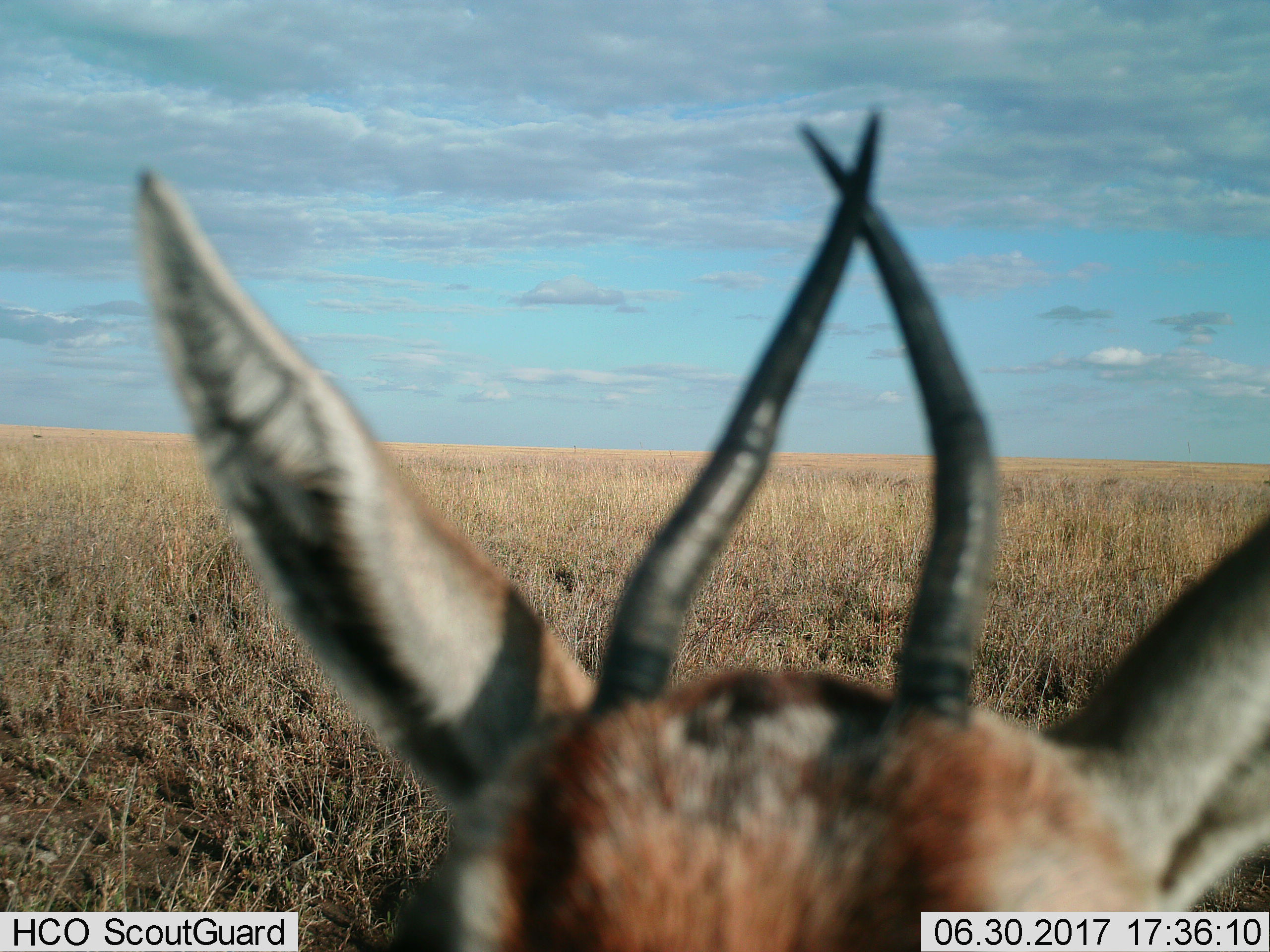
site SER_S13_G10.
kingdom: Animalia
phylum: Chordata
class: Mammalia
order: Artiodactyla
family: Bovidae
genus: Eudorcas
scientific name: Eudorcas thomsonii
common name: thomson's gazelle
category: gazellethomsons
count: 1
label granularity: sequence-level